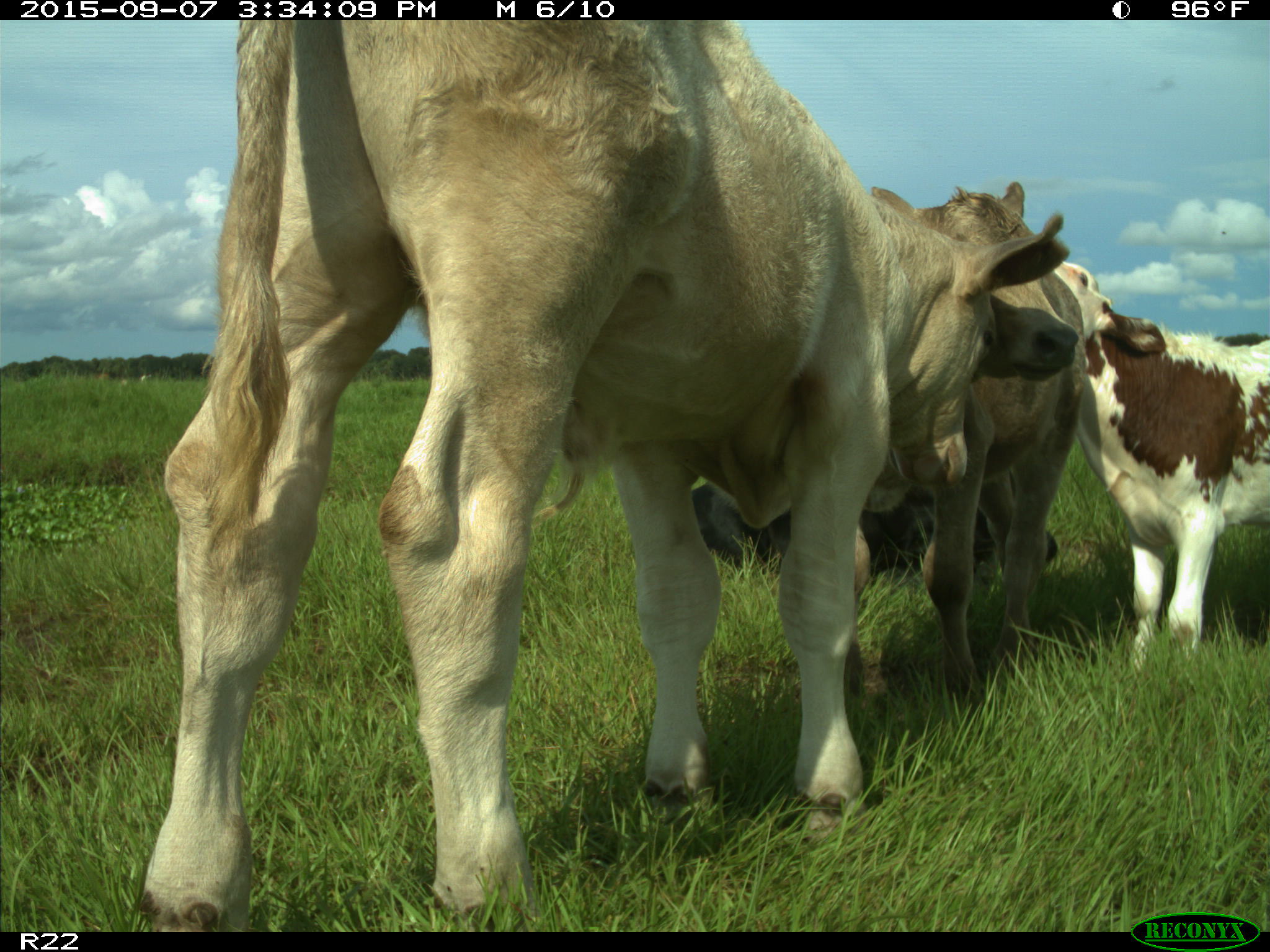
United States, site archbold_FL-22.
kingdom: Animalia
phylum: Chordata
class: Mammalia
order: Artiodactyla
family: Bovidae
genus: Bos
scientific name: Bos taurus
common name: domestic cow